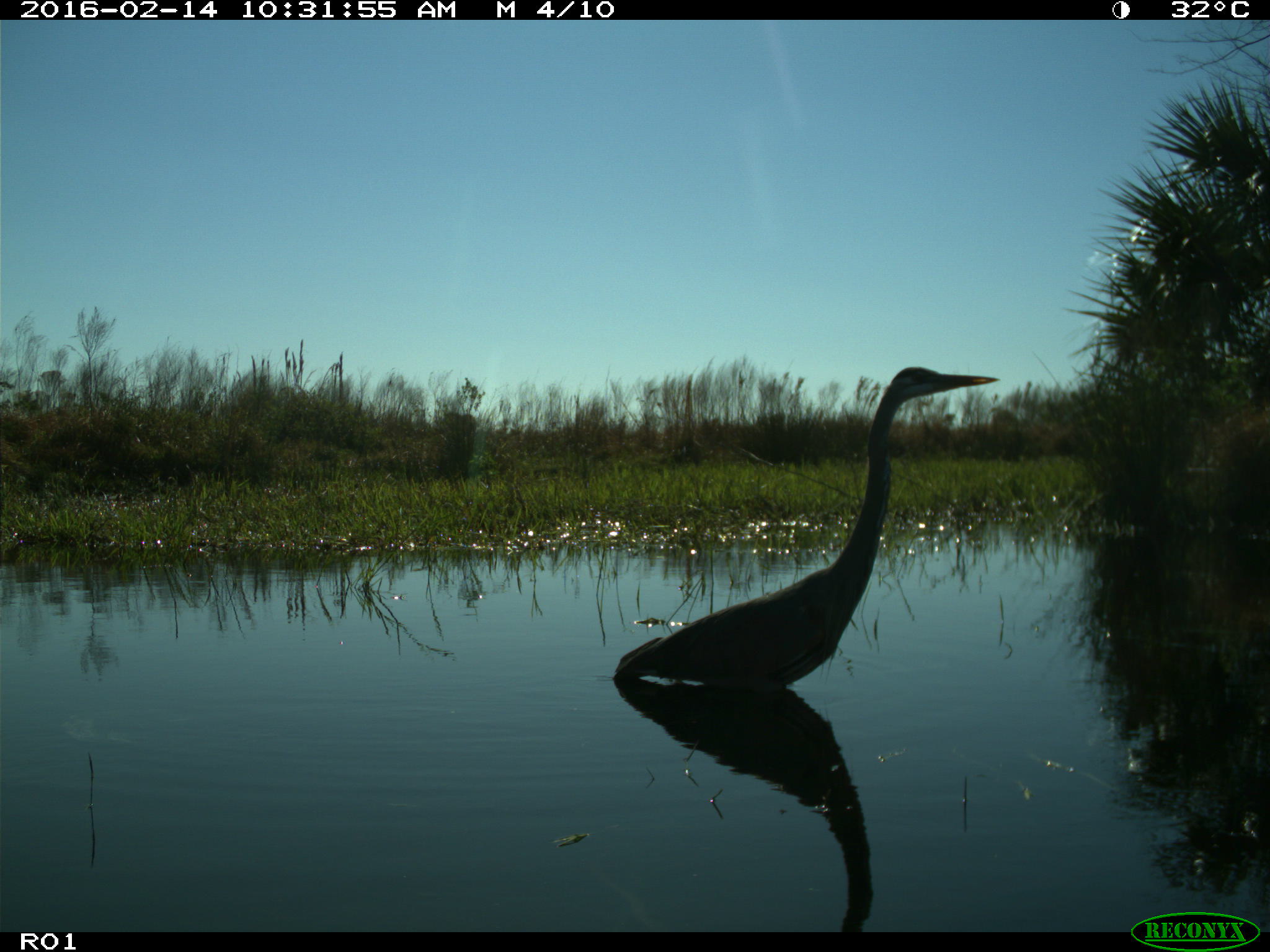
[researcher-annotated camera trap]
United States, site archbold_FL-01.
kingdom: Animalia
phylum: Chordata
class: Aves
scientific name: Aves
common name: birds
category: unidentified bird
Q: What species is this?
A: Unidentified bird (birds) (Aves).